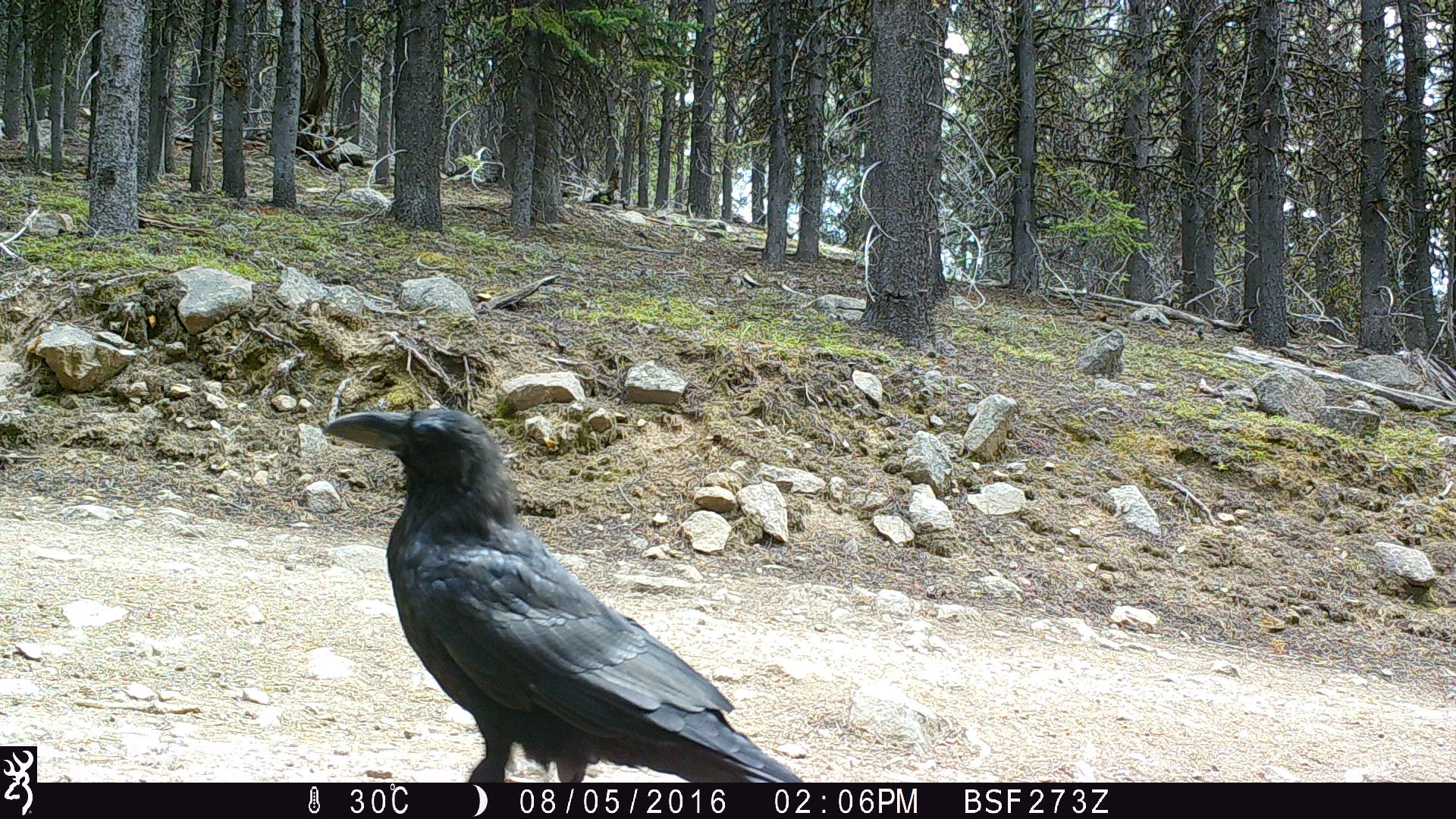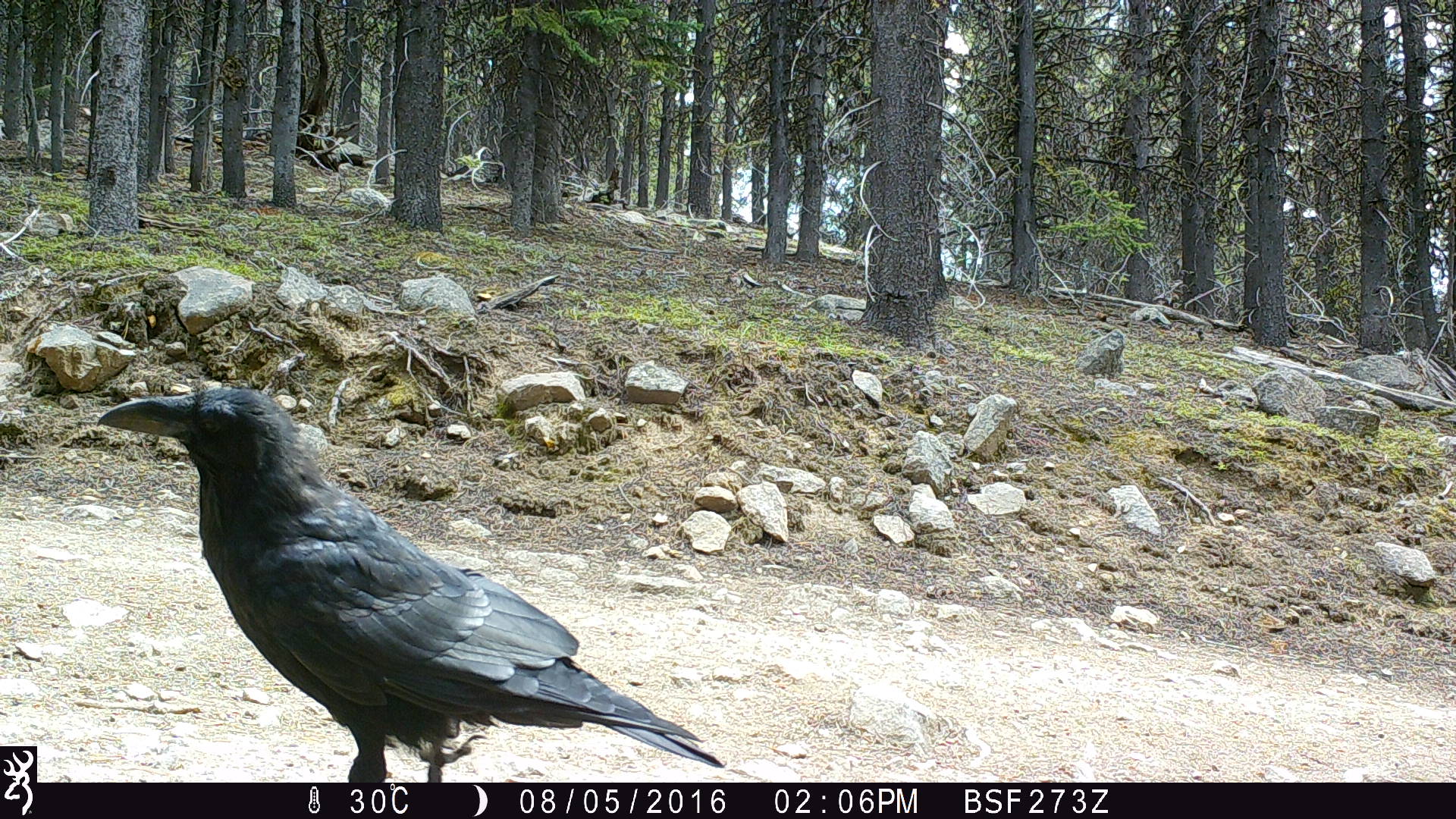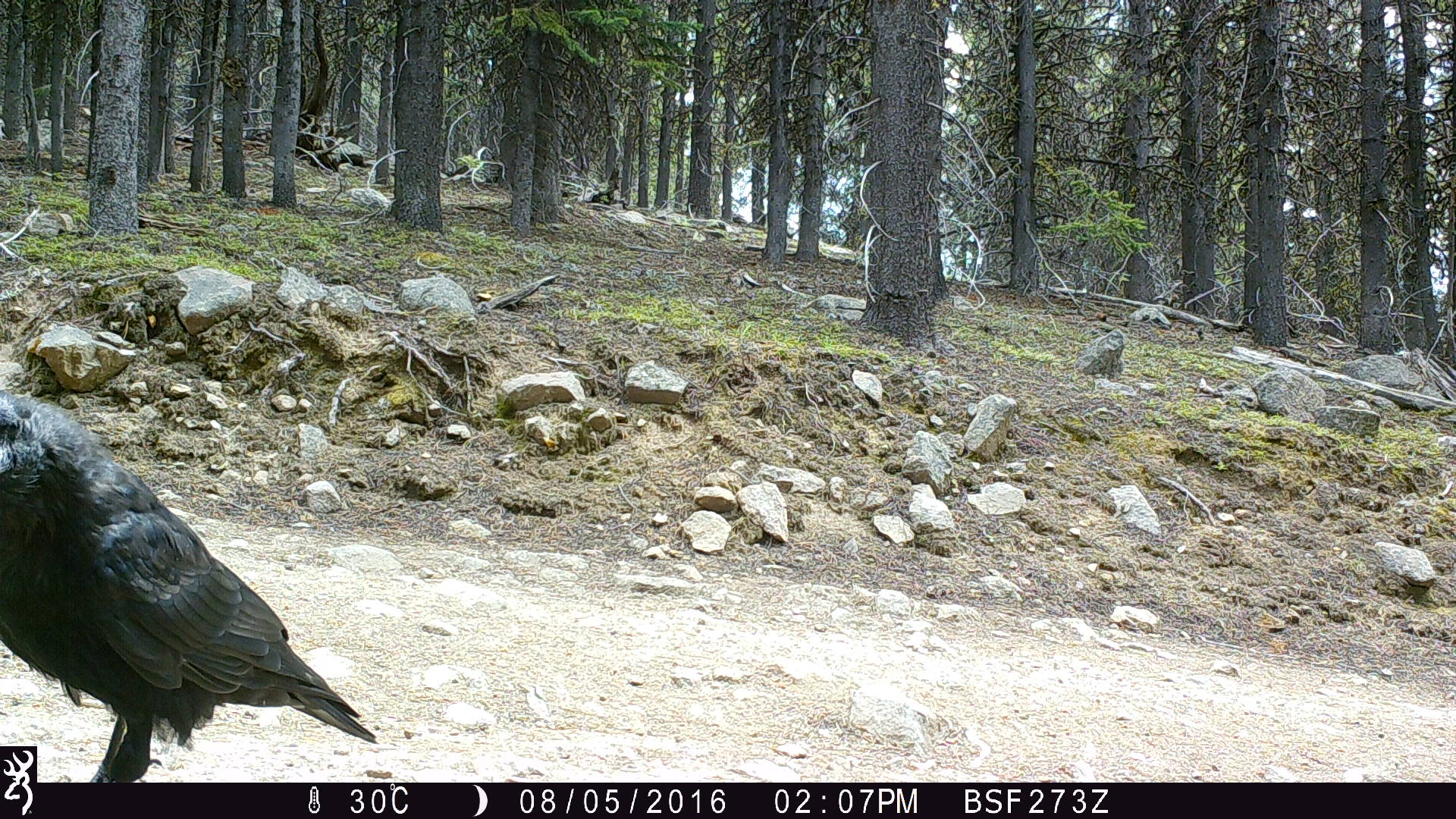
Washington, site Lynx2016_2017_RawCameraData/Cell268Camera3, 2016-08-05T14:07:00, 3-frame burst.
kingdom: Animalia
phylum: Chordata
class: Aves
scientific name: Aves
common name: birds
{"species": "Aves (birds)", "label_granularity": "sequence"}